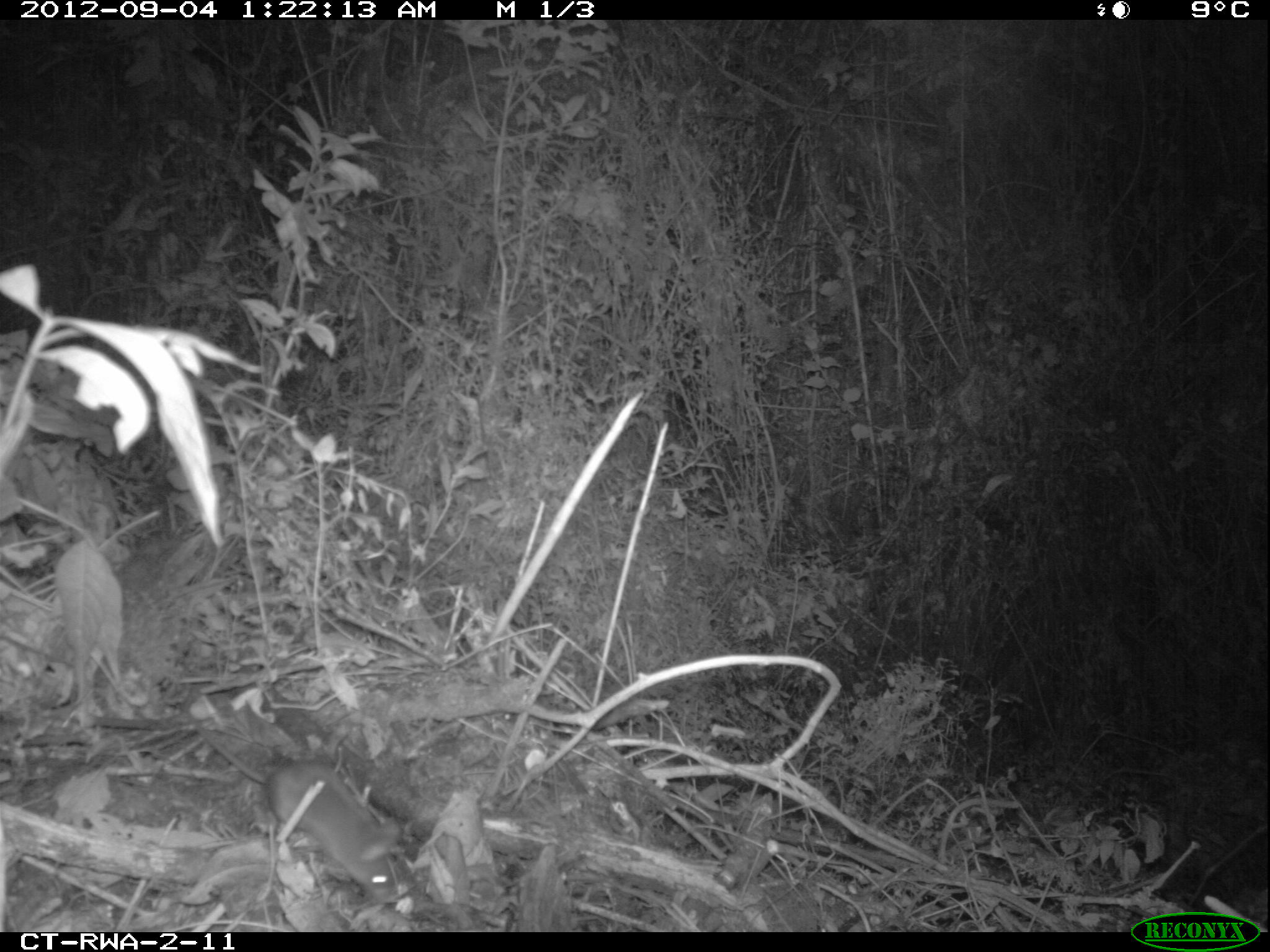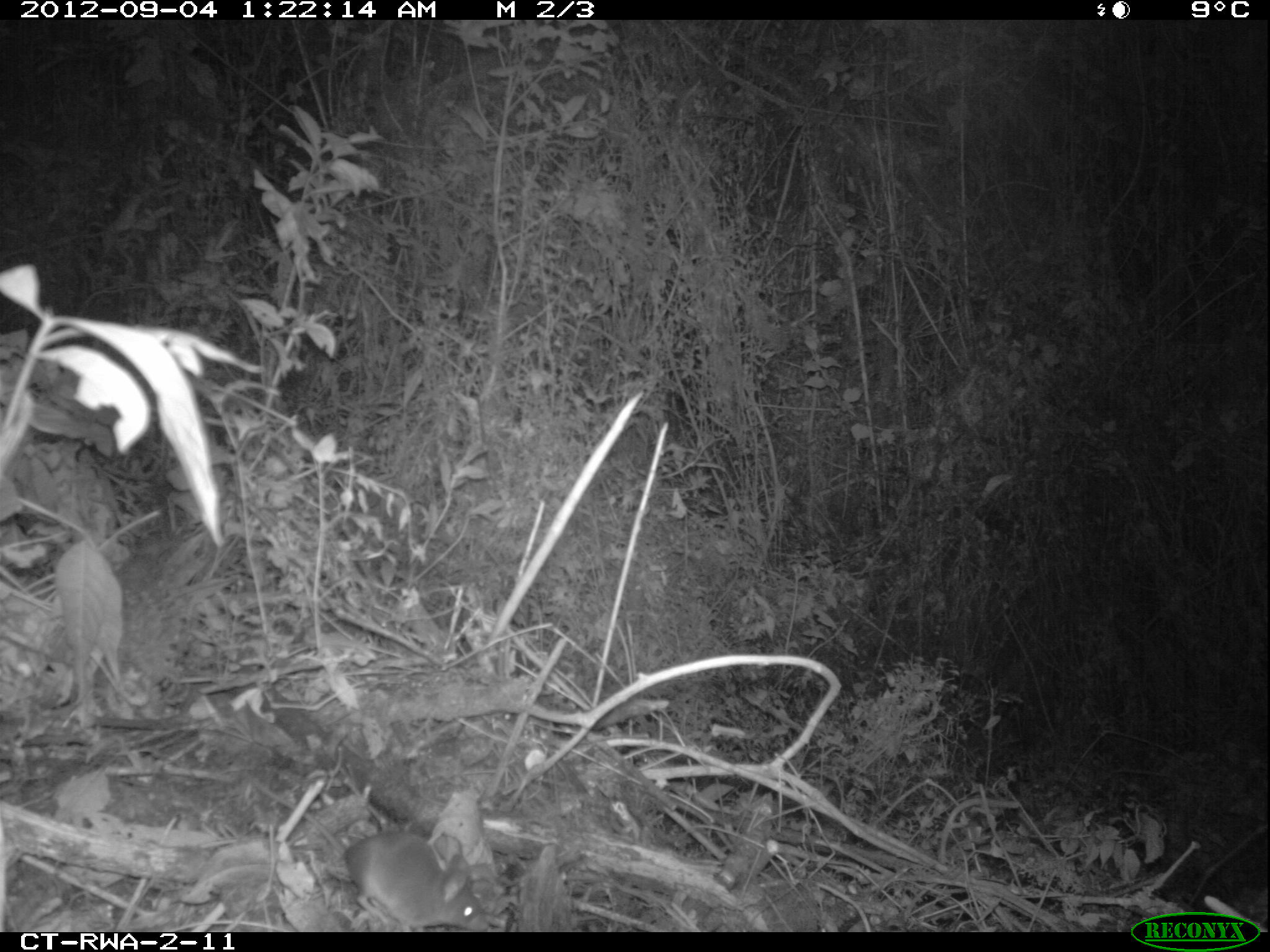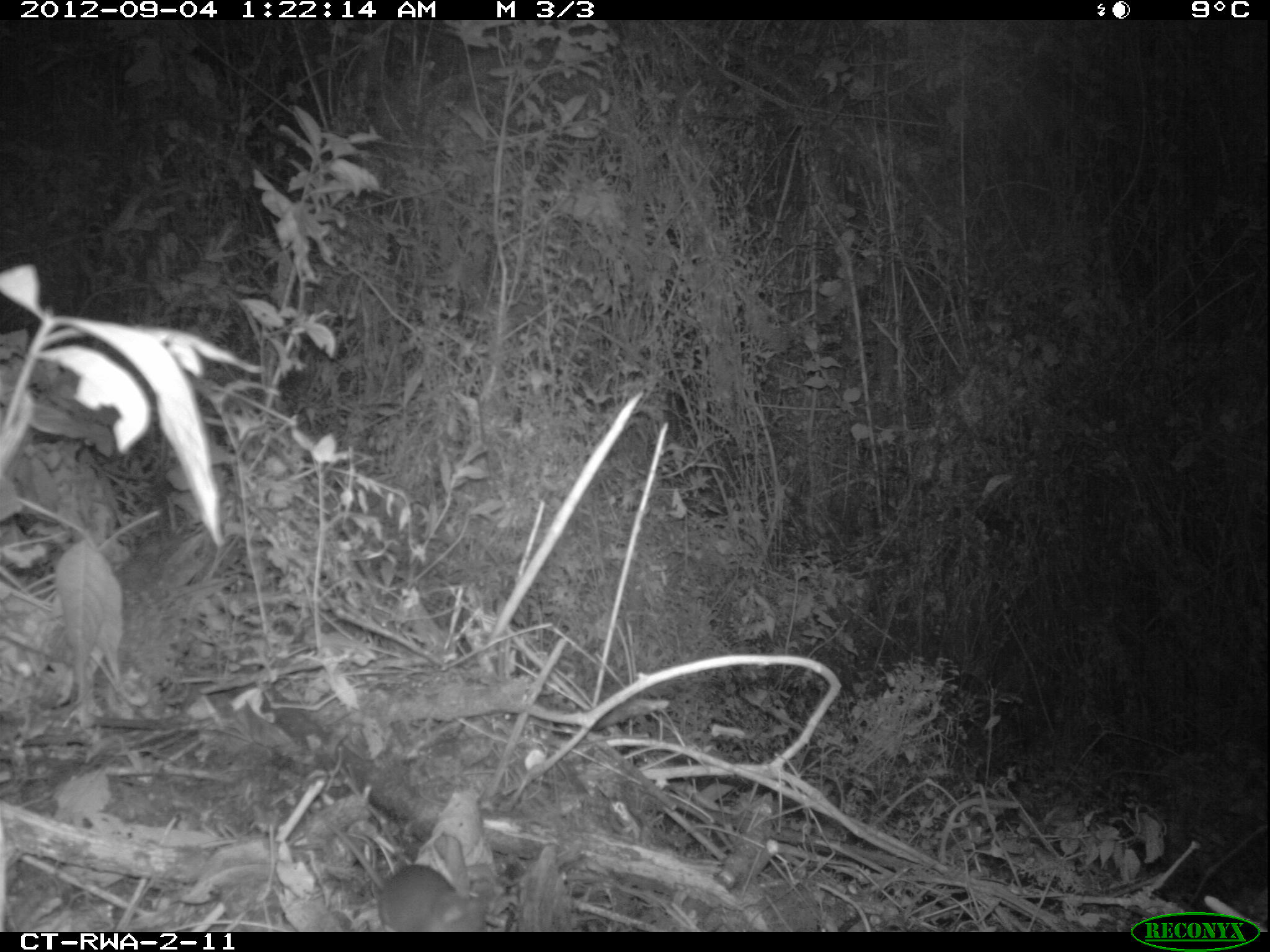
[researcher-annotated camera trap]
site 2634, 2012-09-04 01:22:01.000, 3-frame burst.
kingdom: Animalia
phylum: Chordata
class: Mammalia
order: Rodentia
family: Muridae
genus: Oenomys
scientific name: Oenomys hypoxanthus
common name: common rufous-nosed rat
Oenomys hypoxanthus (common rufous-nosed rat), count 1.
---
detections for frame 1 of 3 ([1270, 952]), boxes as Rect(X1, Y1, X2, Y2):
oenomys hypoxanthus: Rect(179, 709, 401, 902)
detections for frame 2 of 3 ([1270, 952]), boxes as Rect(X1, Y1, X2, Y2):
oenomys hypoxanthus: Rect(241, 769, 490, 930)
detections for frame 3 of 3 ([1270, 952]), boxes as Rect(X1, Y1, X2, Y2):
oenomys hypoxanthus: Rect(309, 806, 487, 932)